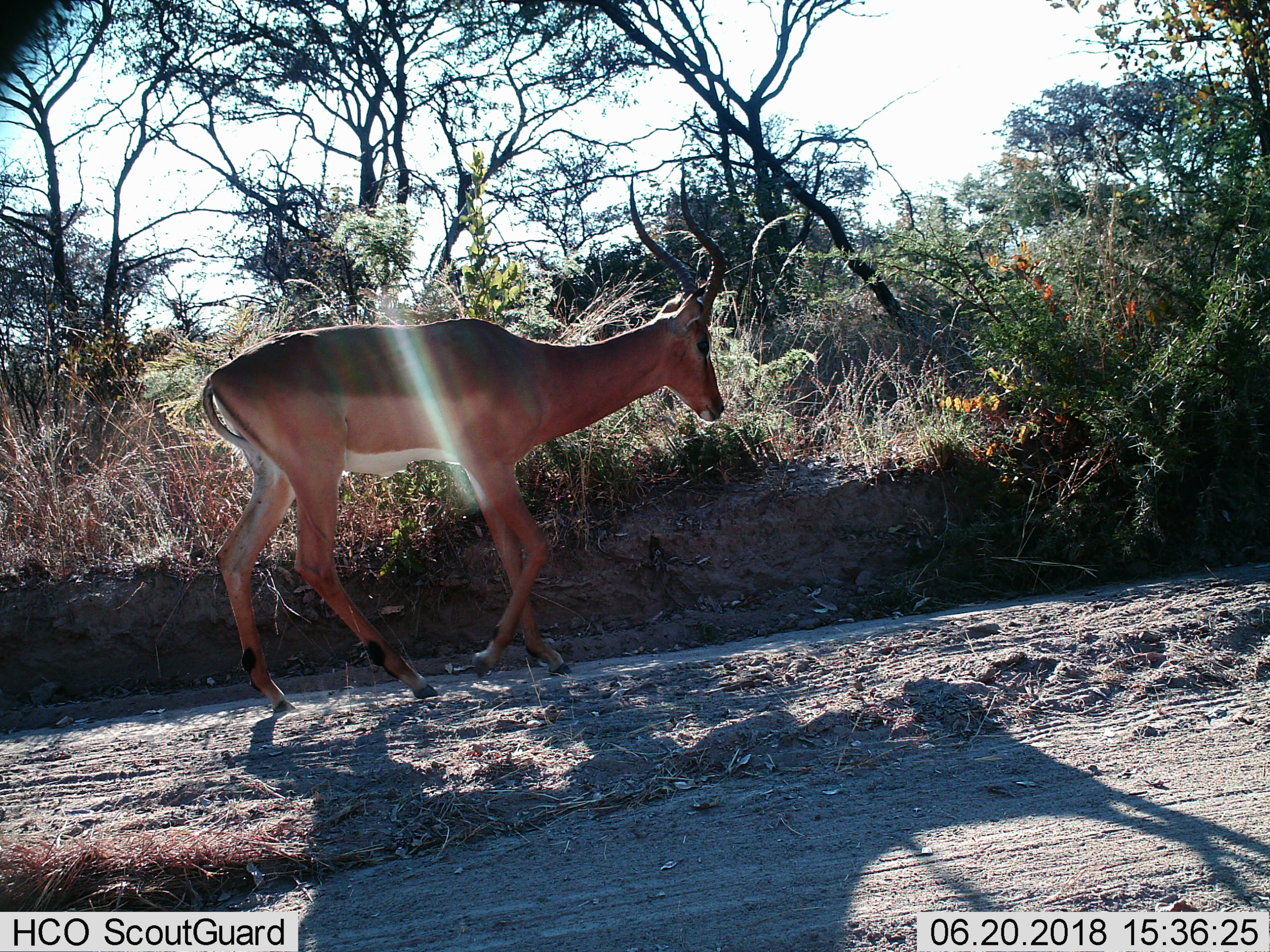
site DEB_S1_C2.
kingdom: Animalia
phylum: Chordata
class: Mammalia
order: Artiodactyla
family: Bovidae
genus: Aepyceros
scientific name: Aepyceros melampus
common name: impala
Impala (Aepyceros melampus), count 1. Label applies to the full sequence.